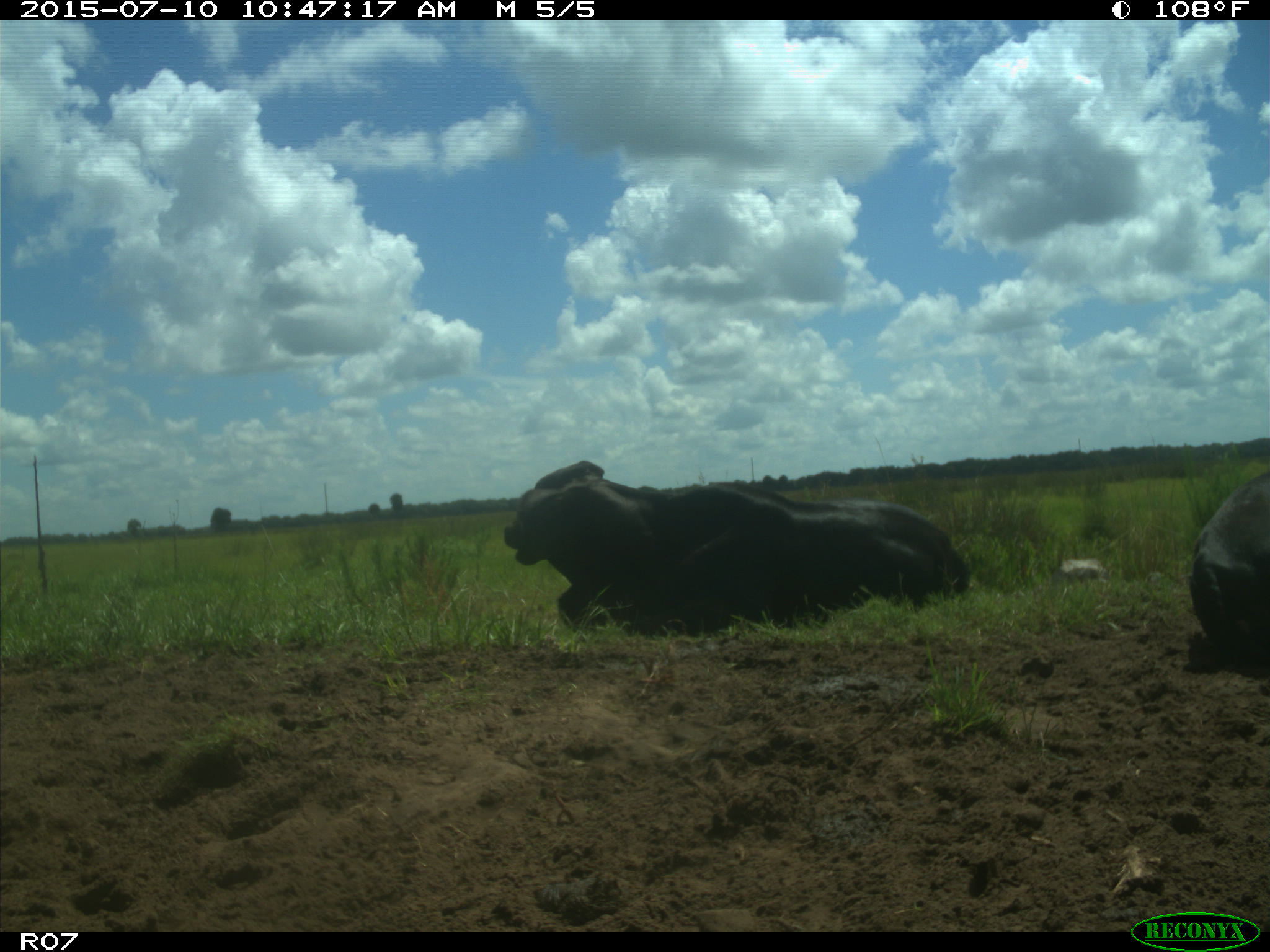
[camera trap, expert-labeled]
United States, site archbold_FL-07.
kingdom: Animalia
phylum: Chordata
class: Mammalia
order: Artiodactyla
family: Bovidae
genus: Bos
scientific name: Bos taurus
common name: domestic cow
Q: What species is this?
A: Bos taurus (domestic cow).